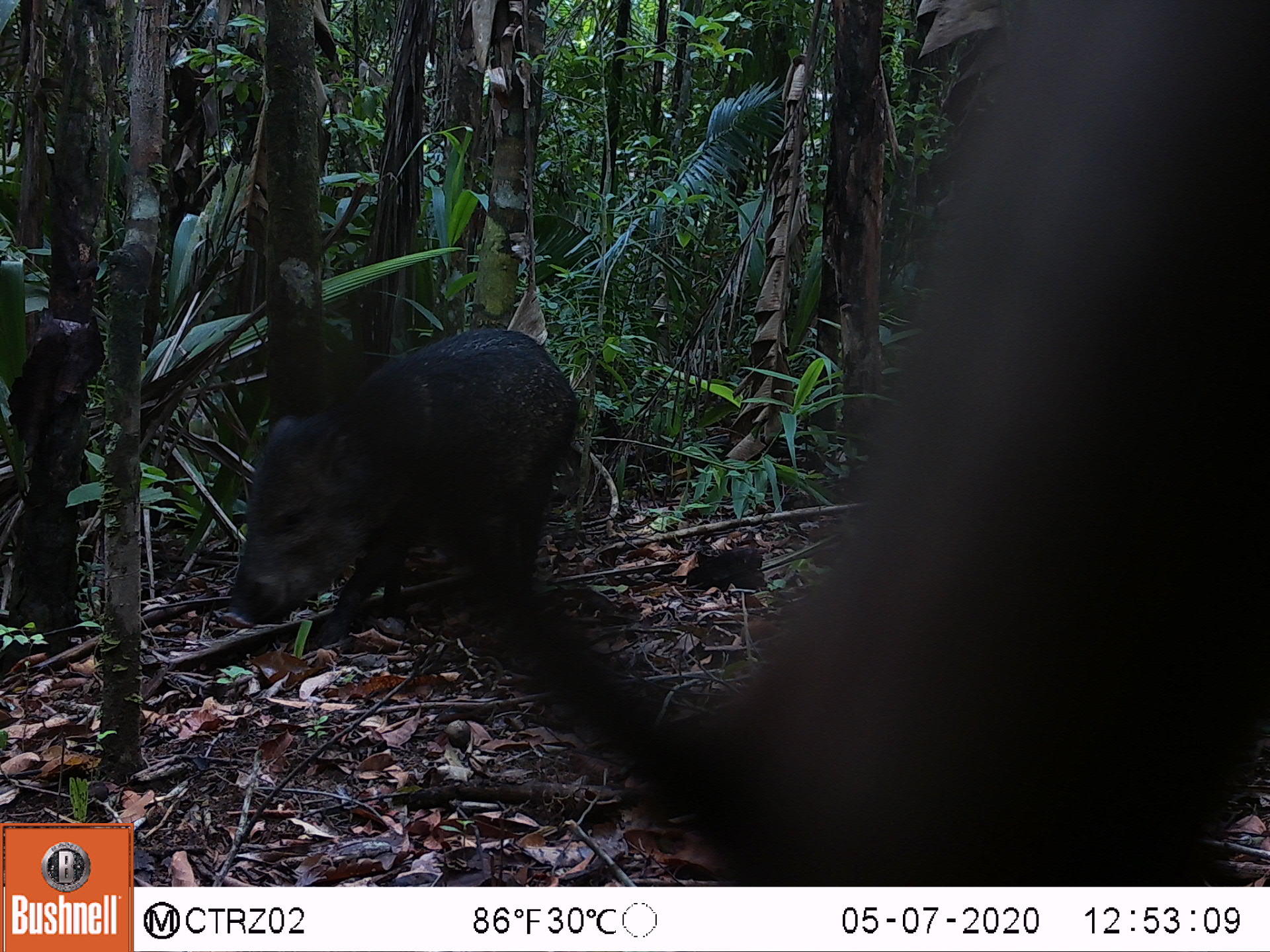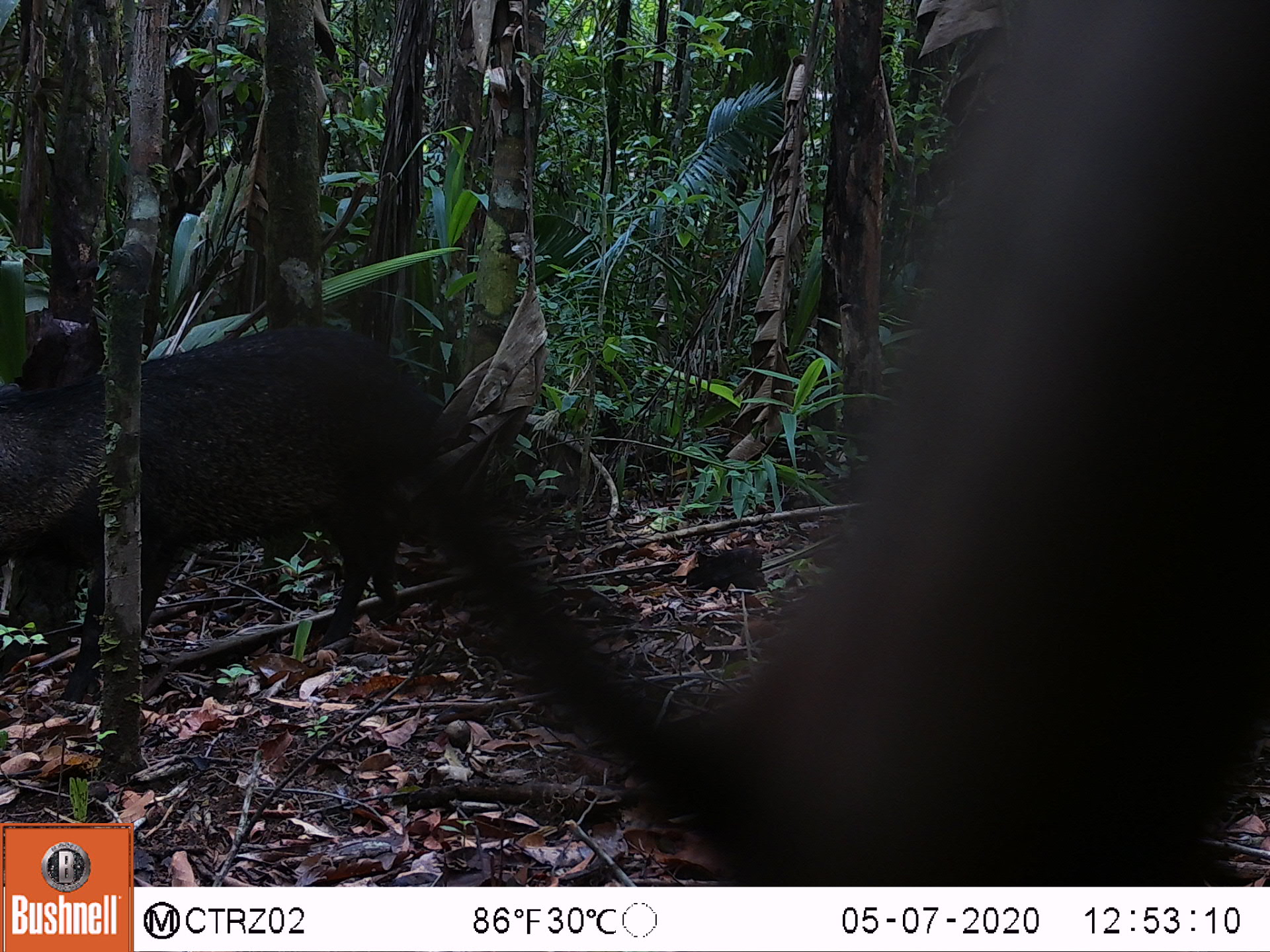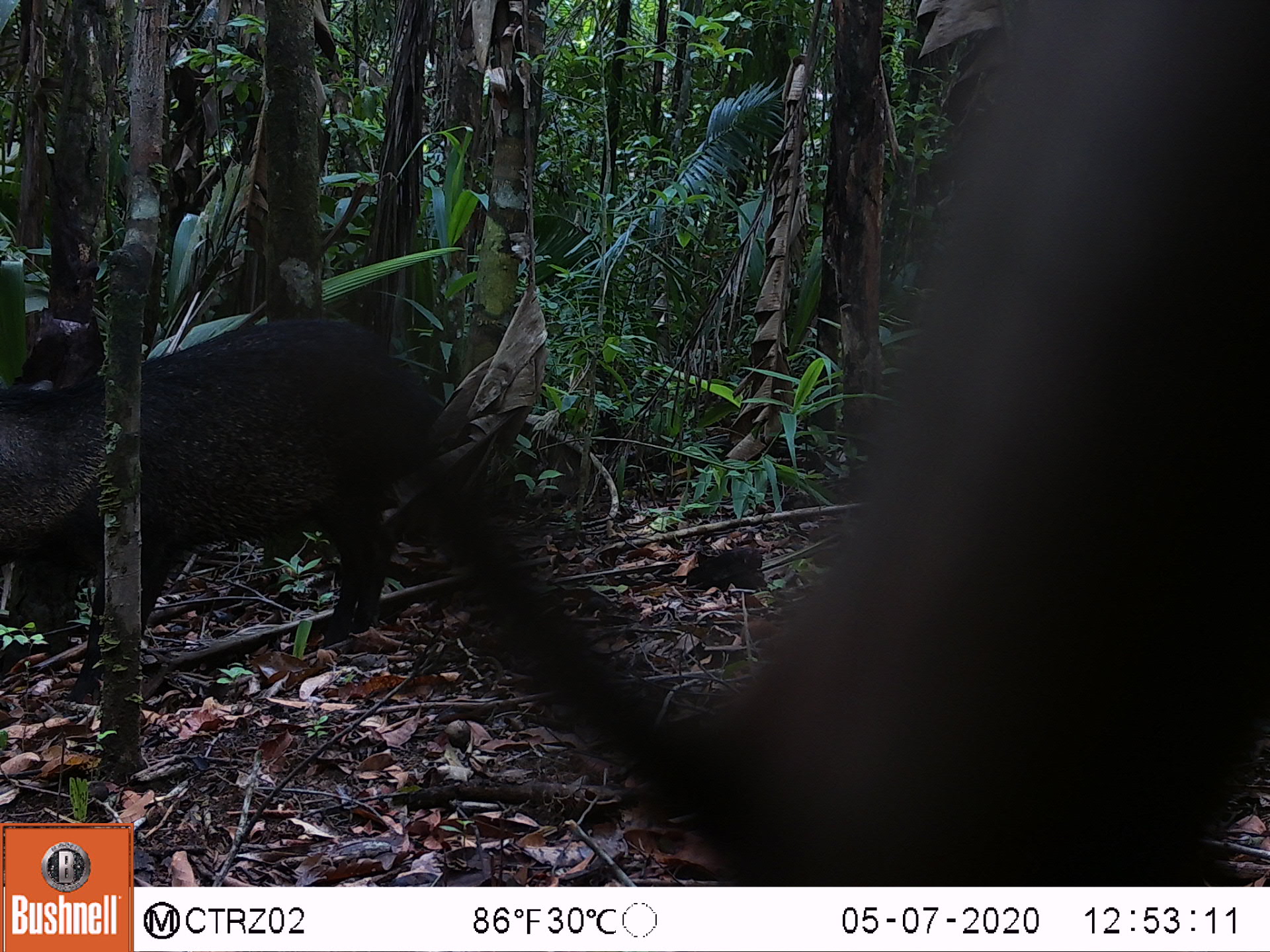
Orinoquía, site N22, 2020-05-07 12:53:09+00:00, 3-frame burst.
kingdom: Animalia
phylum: Chordata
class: Mammalia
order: Artiodactyla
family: Tayassuidae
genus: Pecari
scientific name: Pecari tajacu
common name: collared peccary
Collared peccary (Pecari tajacu).